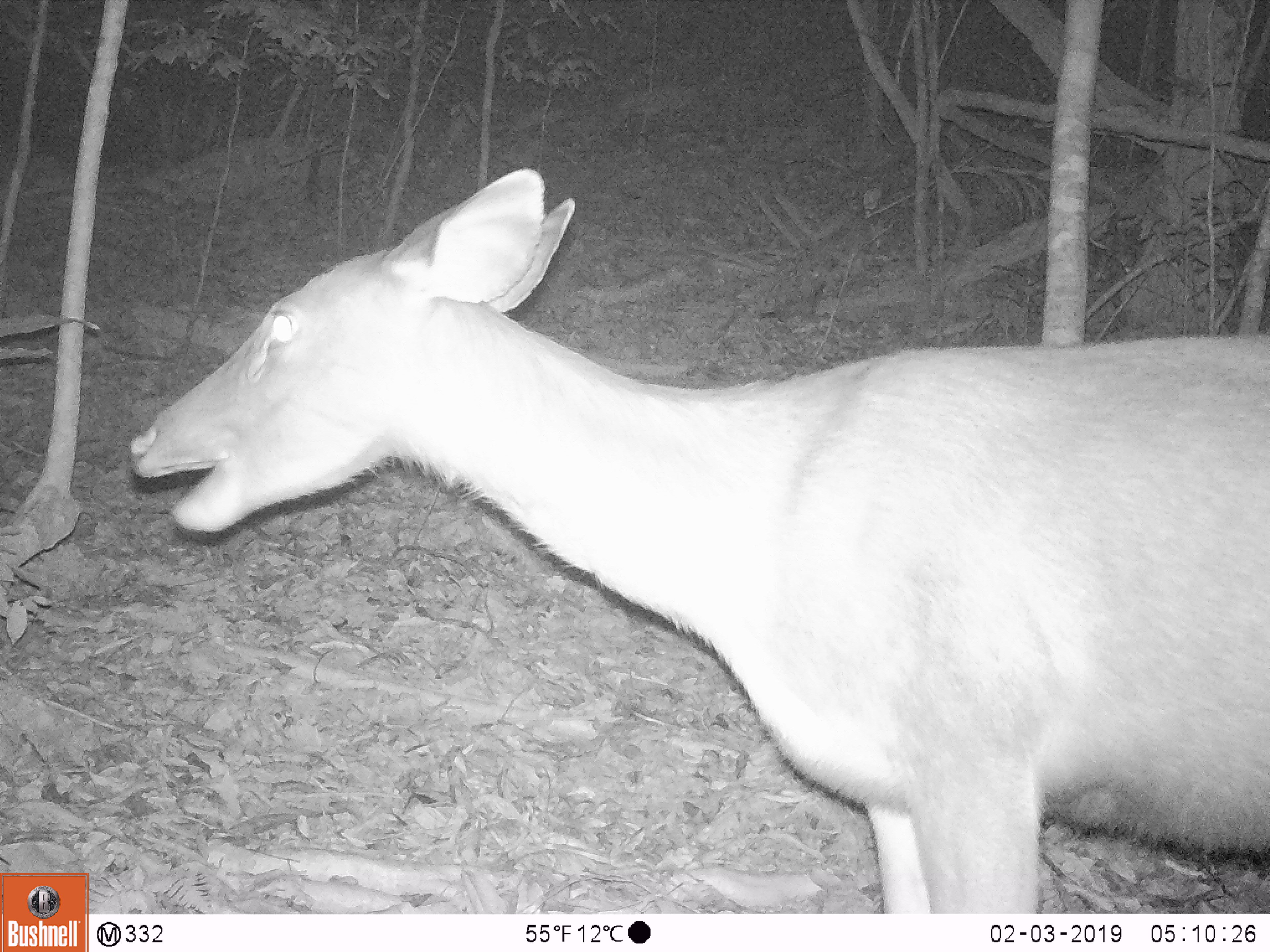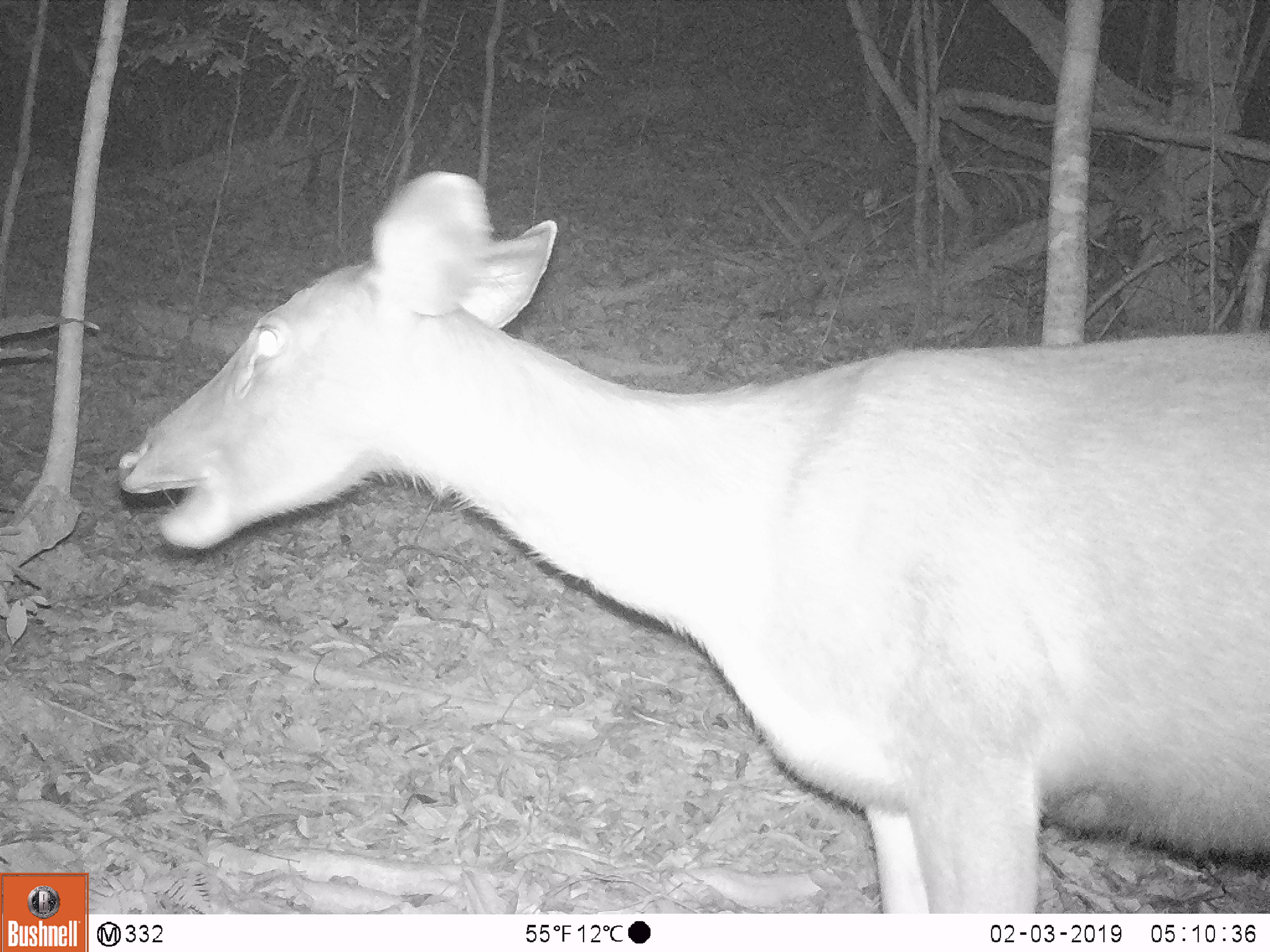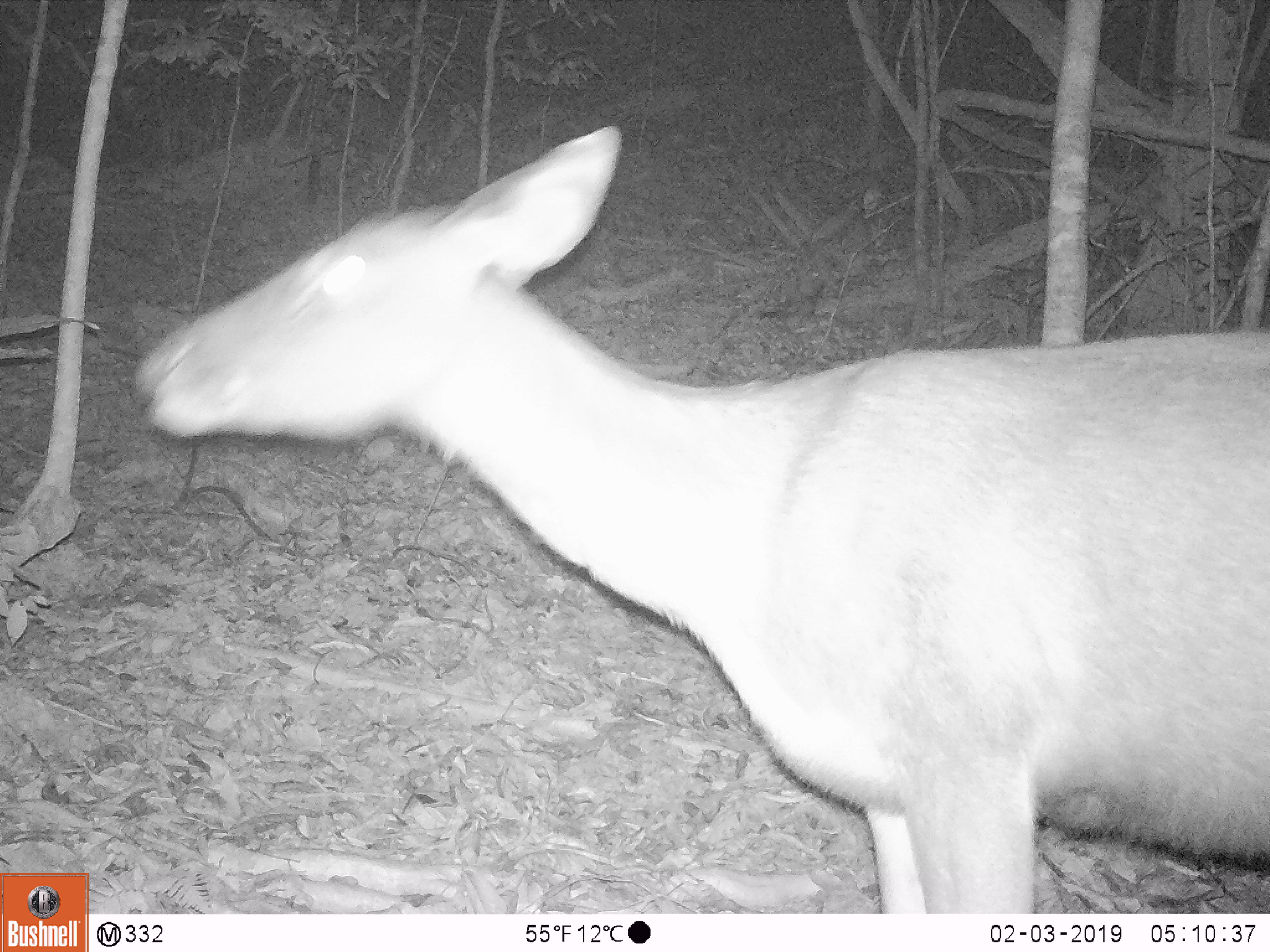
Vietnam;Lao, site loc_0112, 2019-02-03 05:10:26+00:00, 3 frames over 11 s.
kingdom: Animalia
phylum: Chordata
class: Mammalia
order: Artiodactyla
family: Cervidae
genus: Rusa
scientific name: Rusa unicolor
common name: sambar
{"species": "sambar (Rusa unicolor)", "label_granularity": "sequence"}